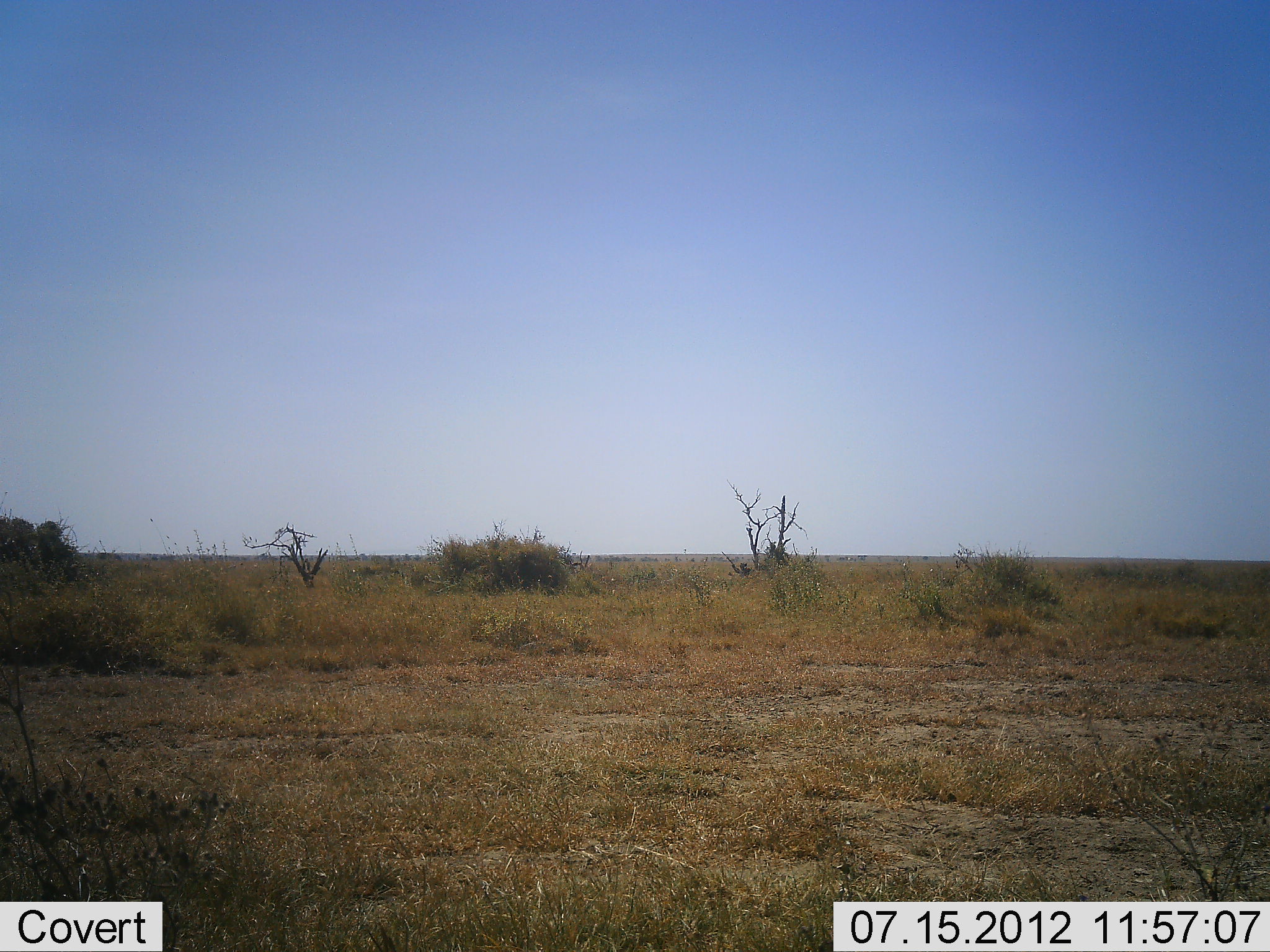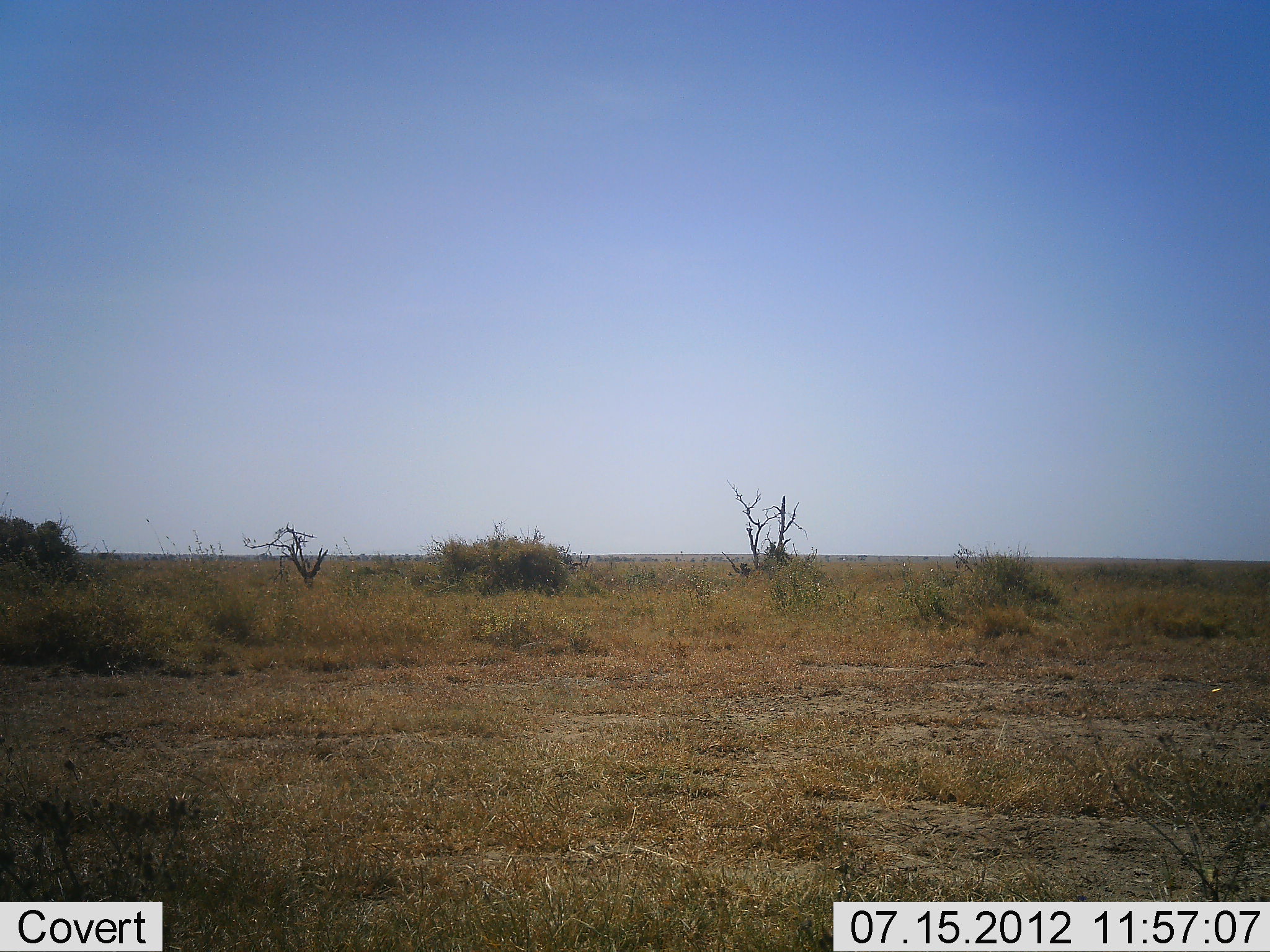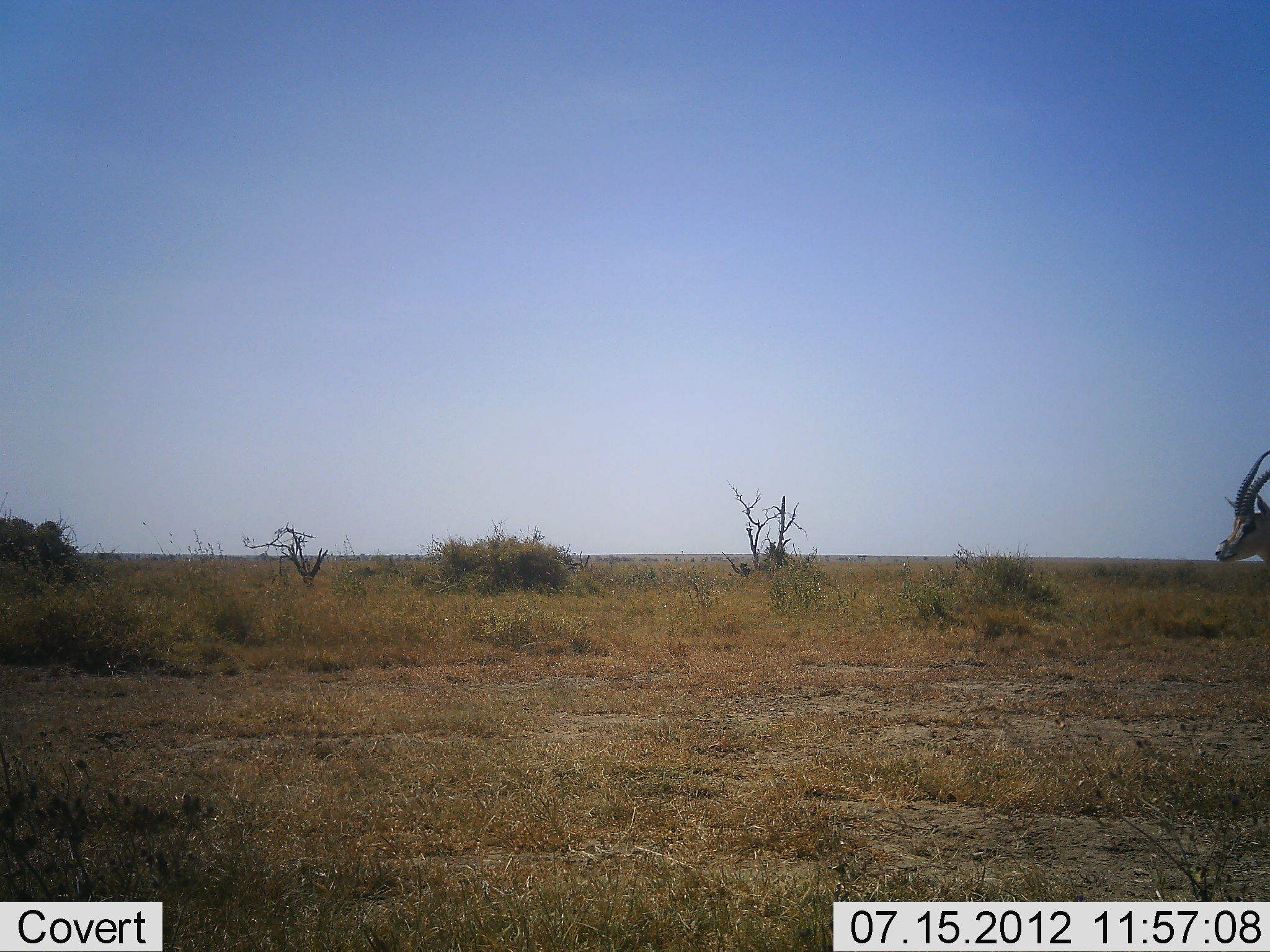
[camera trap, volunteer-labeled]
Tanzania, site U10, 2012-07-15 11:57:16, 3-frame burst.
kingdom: Animalia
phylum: Chordata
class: Mammalia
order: Artiodactyla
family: Bovidae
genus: Eudorcas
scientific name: Eudorcas thomsonii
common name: thomson's gazelle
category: gazellethomsons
Gazellethomsons (thomson's gazelle) (Eudorcas thomsonii), count 1. Behavior (volunteer vote fractions): standing 0%, resting 0%, moving 100%, interacting 0%. Young present (vote fraction): 0%. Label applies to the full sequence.